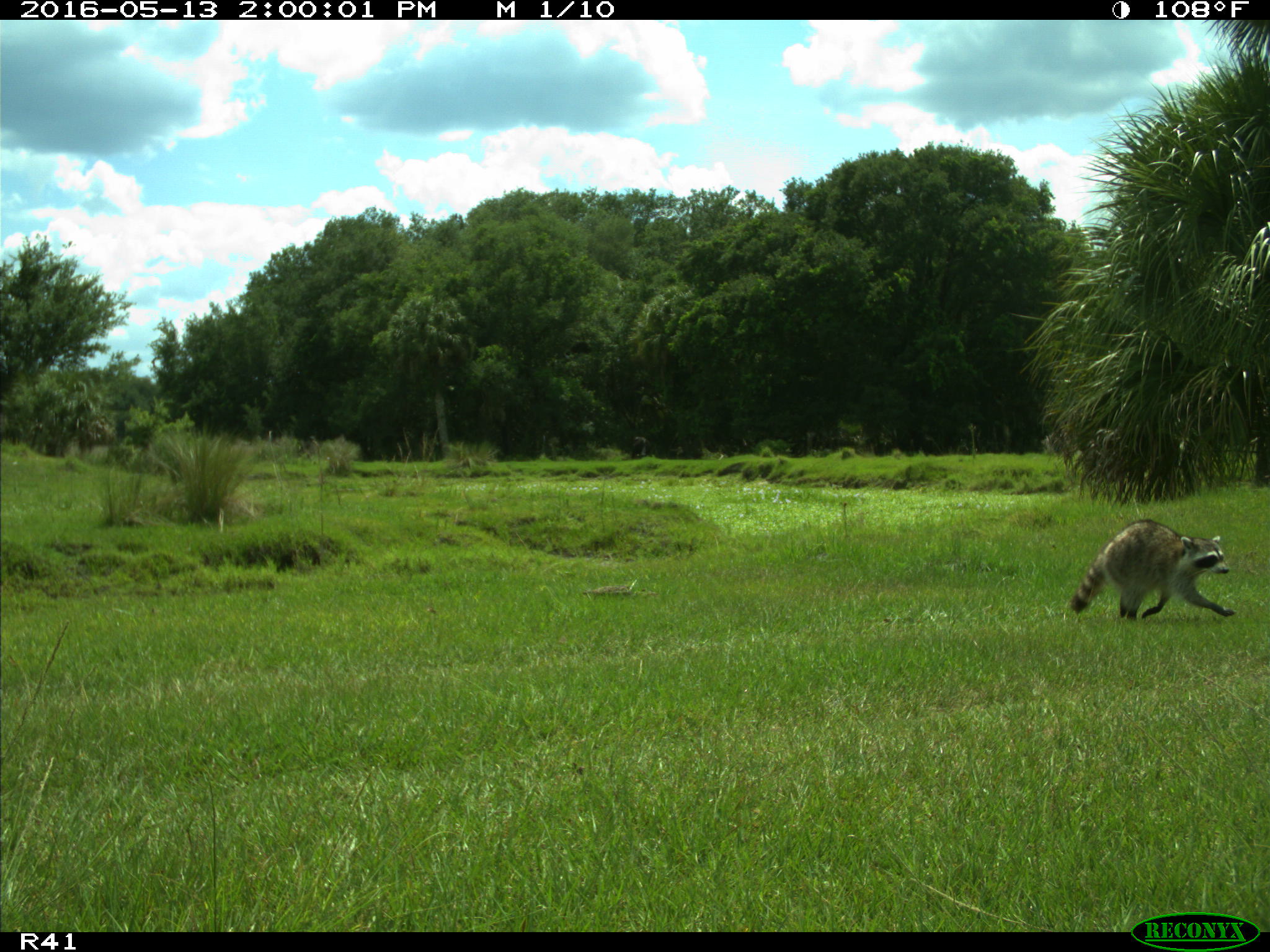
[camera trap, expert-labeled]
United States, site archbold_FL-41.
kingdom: Animalia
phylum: Chordata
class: Mammalia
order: Artiodactyla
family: Bovidae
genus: Bos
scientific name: Bos taurus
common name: domestic cow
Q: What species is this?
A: Bos taurus (domestic cow).